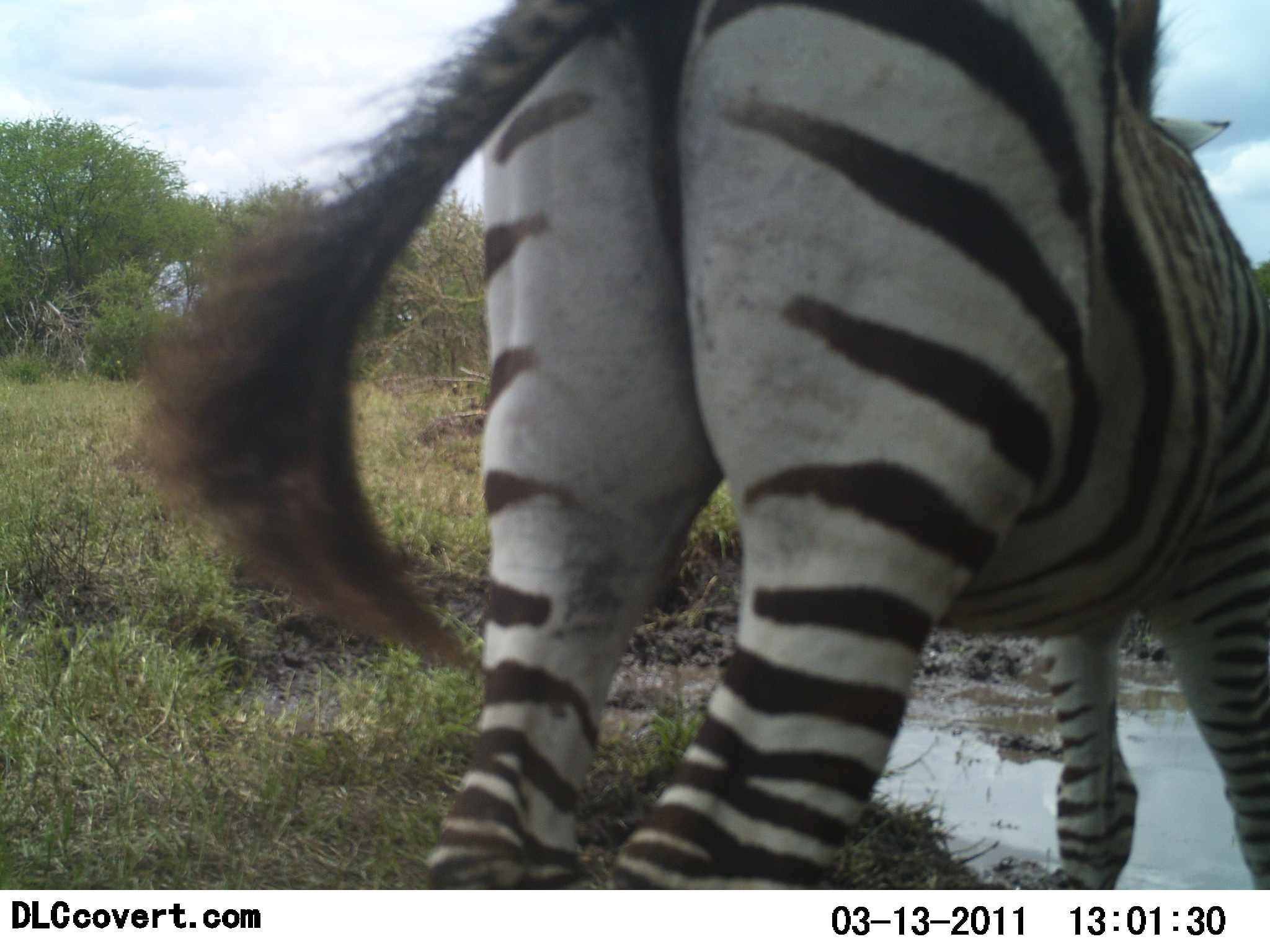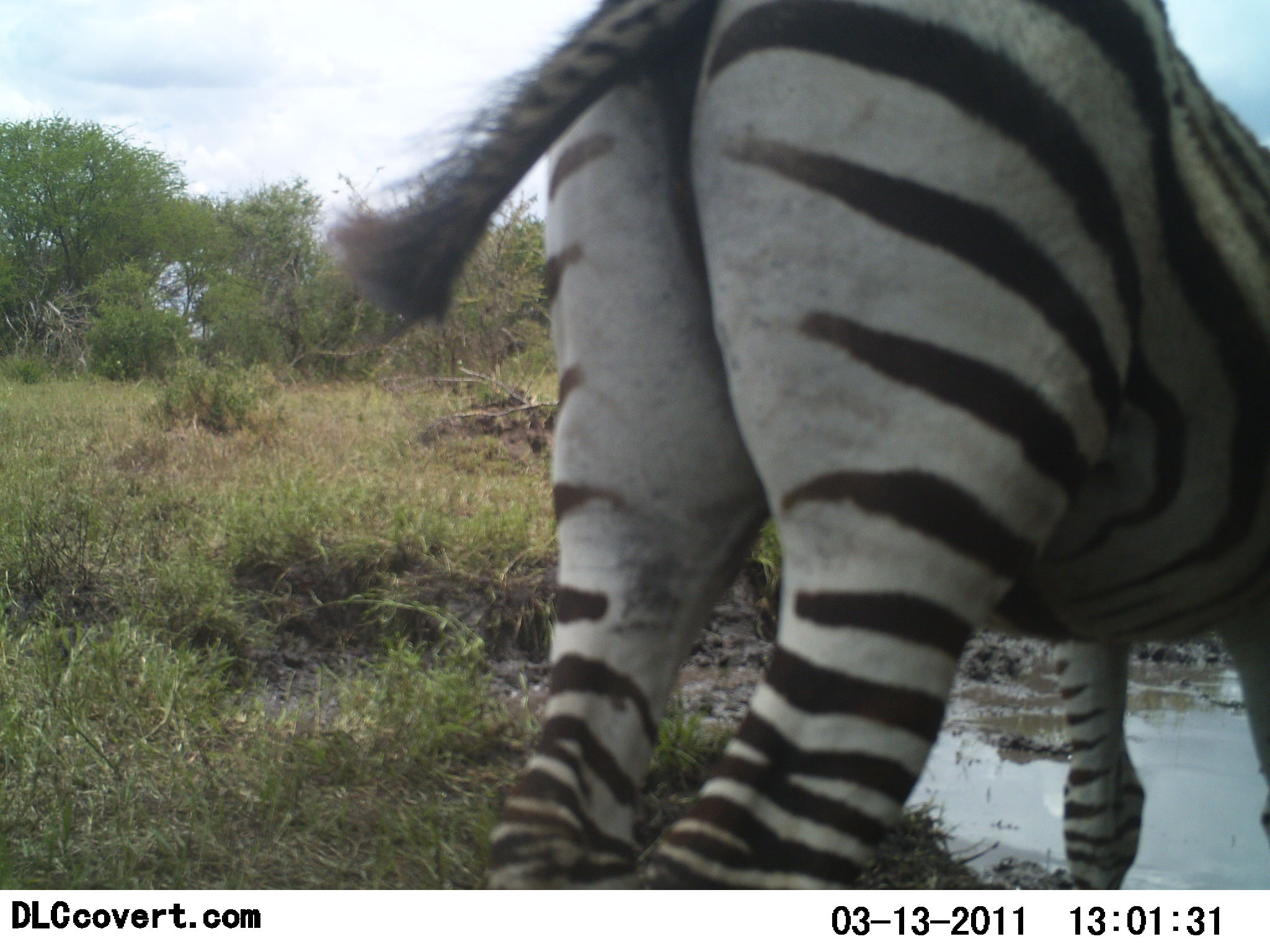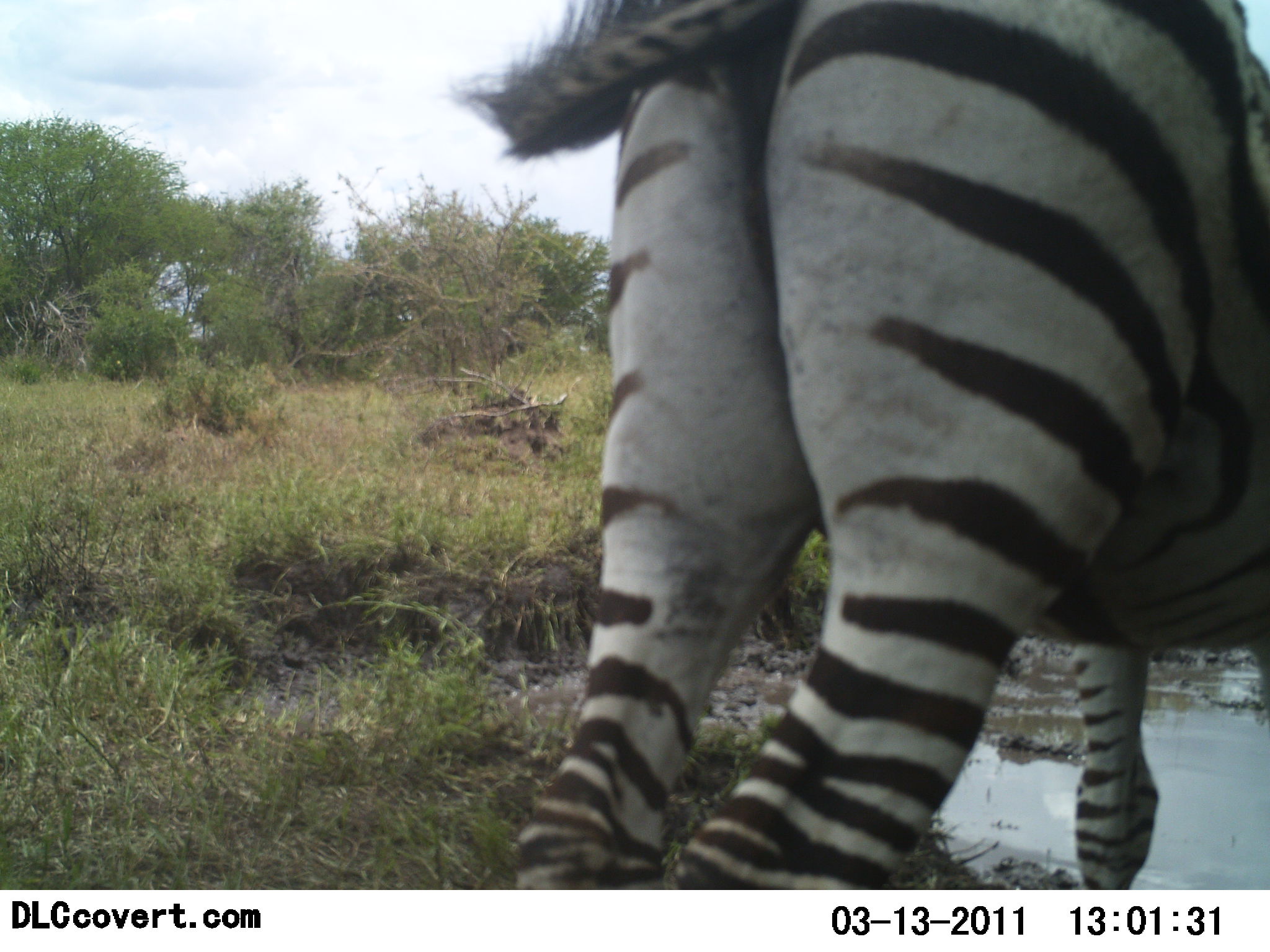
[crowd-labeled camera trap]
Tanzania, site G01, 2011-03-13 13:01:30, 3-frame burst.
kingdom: Animalia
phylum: Chordata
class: Mammalia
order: Perissodactyla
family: Equidae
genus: Equus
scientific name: Equus quagga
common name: plains zebra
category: zebra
Zebra (plains zebra) (Equus quagga), count 1. Behavior (volunteer vote fractions): standing 69%, resting 0%, moving 38%, interacting 0%. Young present (vote fraction): 8%. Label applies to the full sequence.